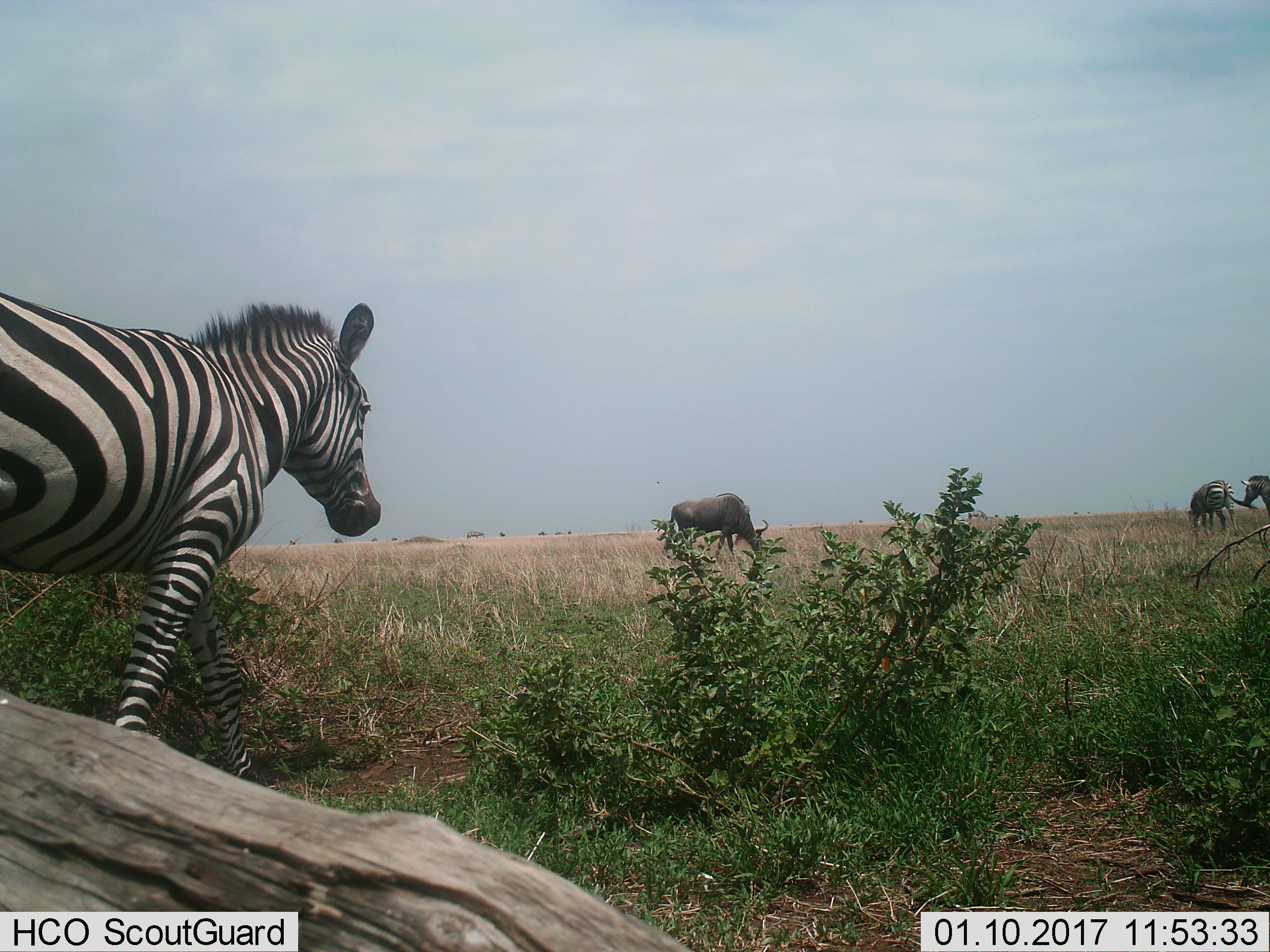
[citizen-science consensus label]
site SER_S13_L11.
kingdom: Animalia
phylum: Chordata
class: Mammalia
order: Artiodactyla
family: Bovidae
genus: Connochaetes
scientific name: Connochaetes taurinus taurinus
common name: blue wildebeest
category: wildebeestblue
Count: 1.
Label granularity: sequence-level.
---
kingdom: Animalia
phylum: Chordata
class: Mammalia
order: Perissodactyla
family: Equidae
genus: Equus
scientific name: Equus quagga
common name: plains zebra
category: zebraplains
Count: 3.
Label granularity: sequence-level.